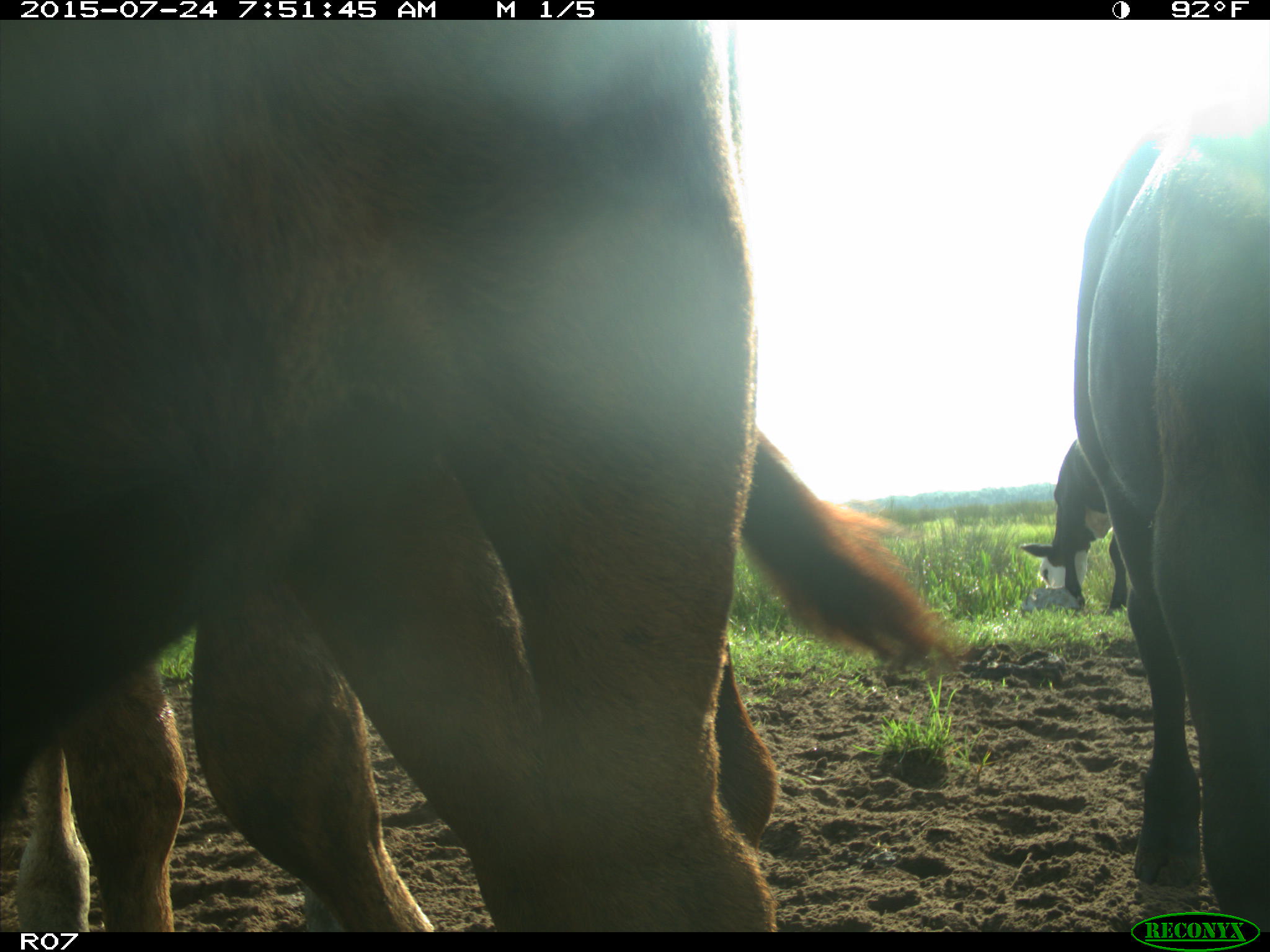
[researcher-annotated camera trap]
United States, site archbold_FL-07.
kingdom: Animalia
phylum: Chordata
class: Mammalia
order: Artiodactyla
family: Bovidae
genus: Bos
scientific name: Bos taurus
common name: domestic cow